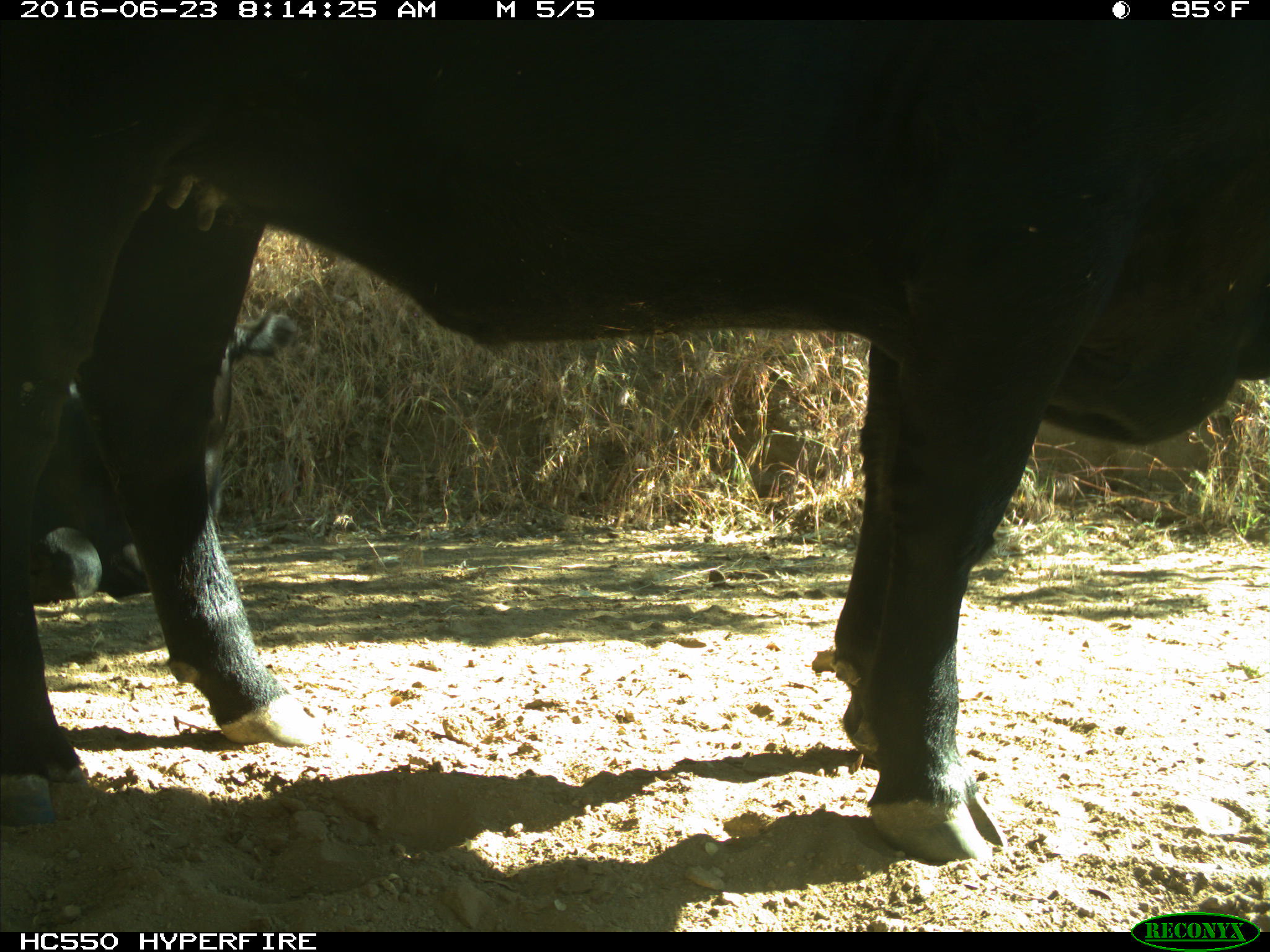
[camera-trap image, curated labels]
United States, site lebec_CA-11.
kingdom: Animalia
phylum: Chordata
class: Mammalia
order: Artiodactyla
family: Bovidae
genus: Bos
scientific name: Bos taurus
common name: domestic cow